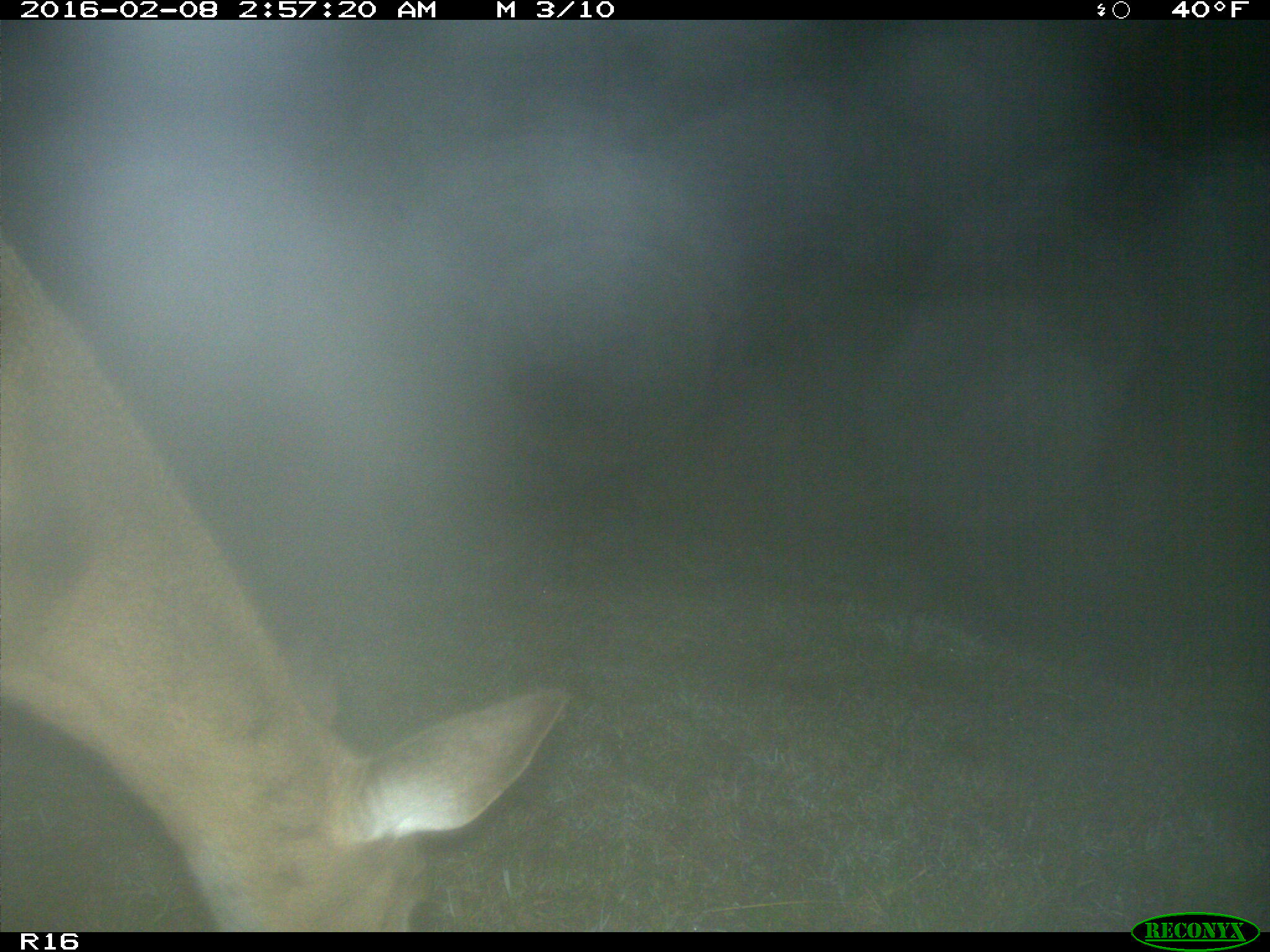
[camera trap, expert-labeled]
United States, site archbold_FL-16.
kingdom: Animalia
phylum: Chordata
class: Mammalia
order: Artiodactyla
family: Cervidae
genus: Odocoileus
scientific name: Odocoileus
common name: deer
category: unidentified deer